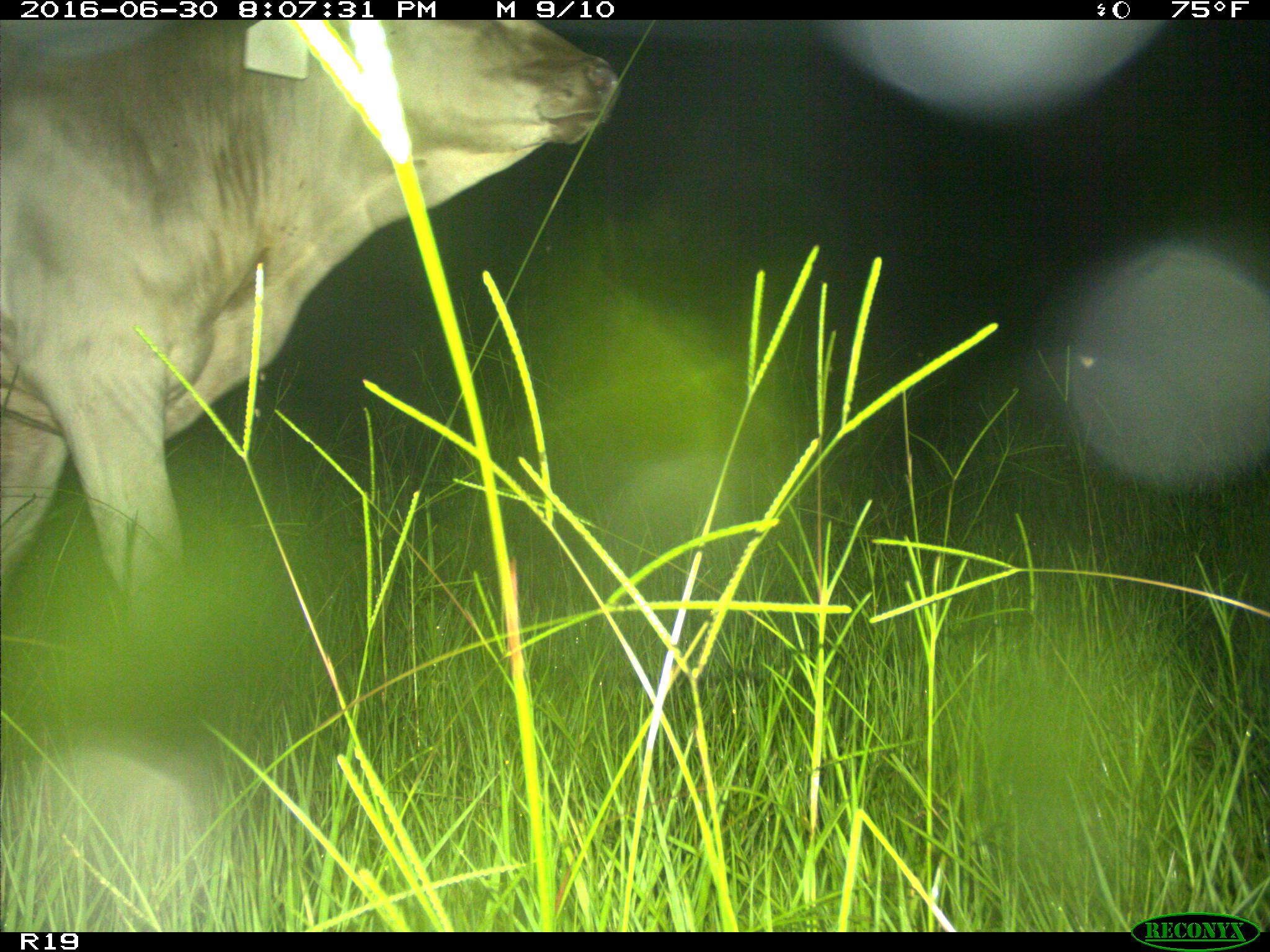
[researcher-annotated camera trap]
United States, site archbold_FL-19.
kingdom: Animalia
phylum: Chordata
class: Mammalia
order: Artiodactyla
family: Bovidae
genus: Bos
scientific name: Bos taurus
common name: domestic cow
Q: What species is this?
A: Bos taurus (domestic cow).